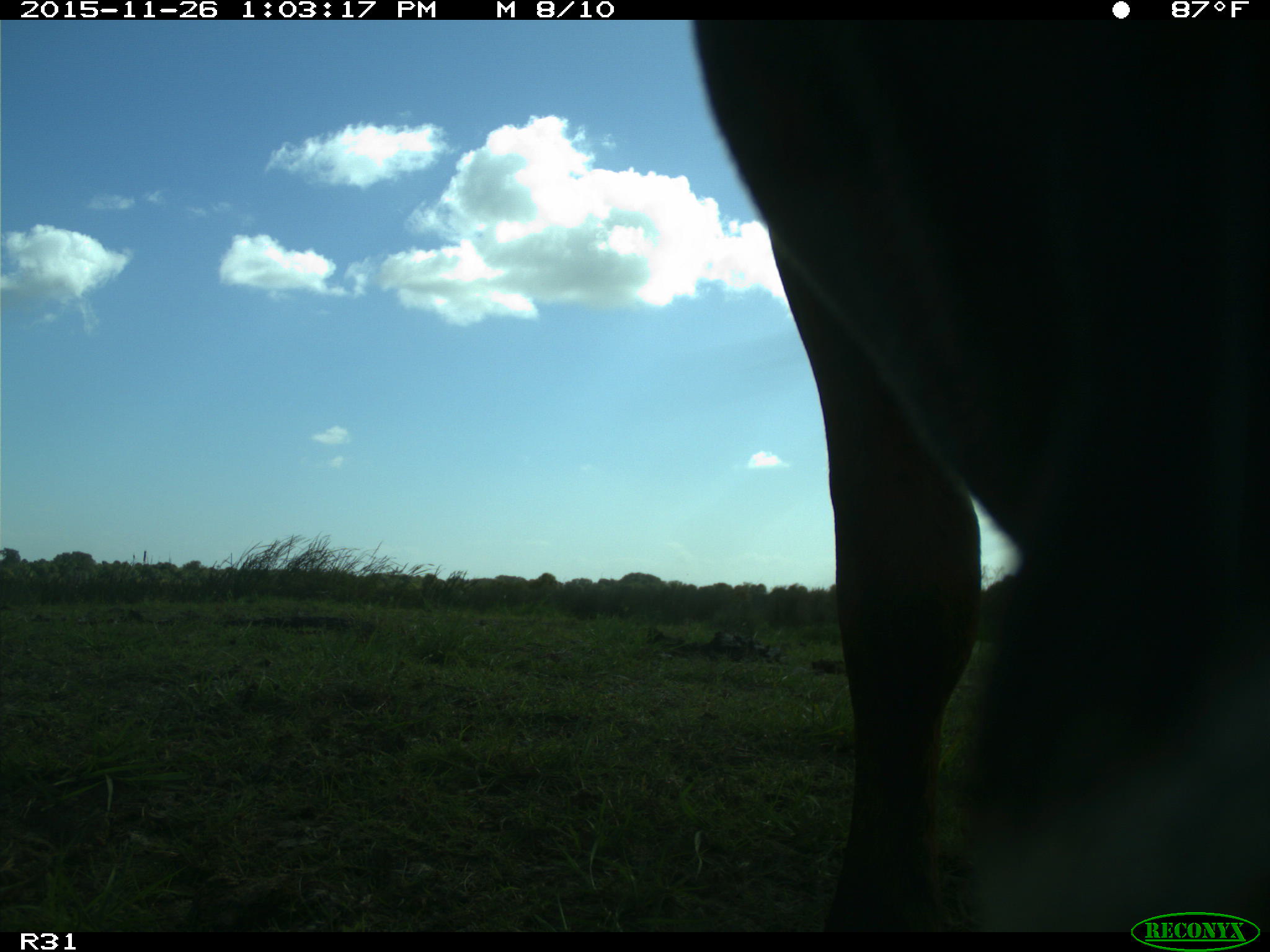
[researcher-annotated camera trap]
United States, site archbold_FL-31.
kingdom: Animalia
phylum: Chordata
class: Mammalia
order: Artiodactyla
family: Bovidae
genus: Bos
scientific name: Bos taurus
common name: domestic cow